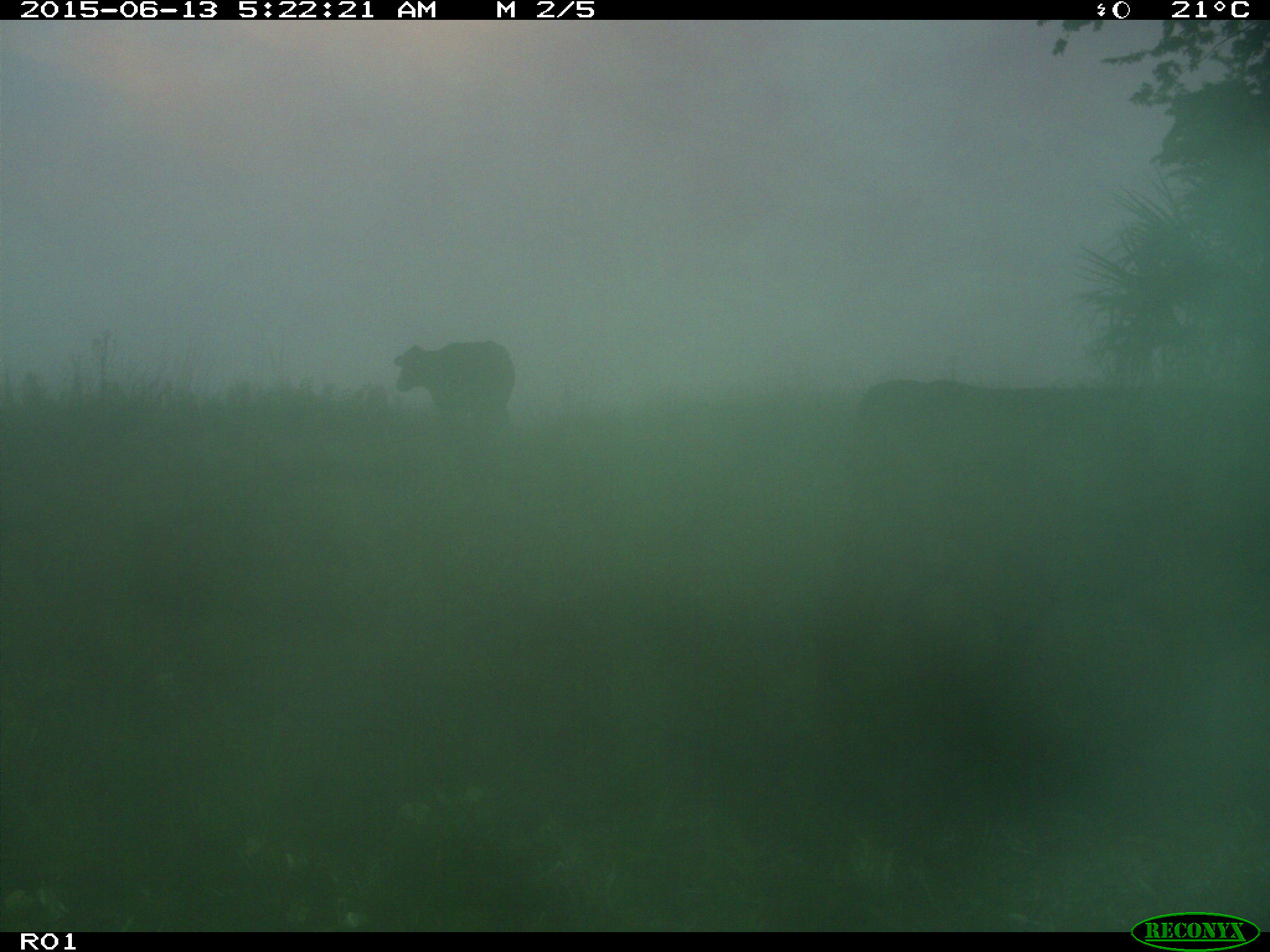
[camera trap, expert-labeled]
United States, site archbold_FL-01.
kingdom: Animalia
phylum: Chordata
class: Mammalia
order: Artiodactyla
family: Bovidae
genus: Bos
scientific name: Bos taurus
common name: domestic cow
Bos taurus (domestic cow).